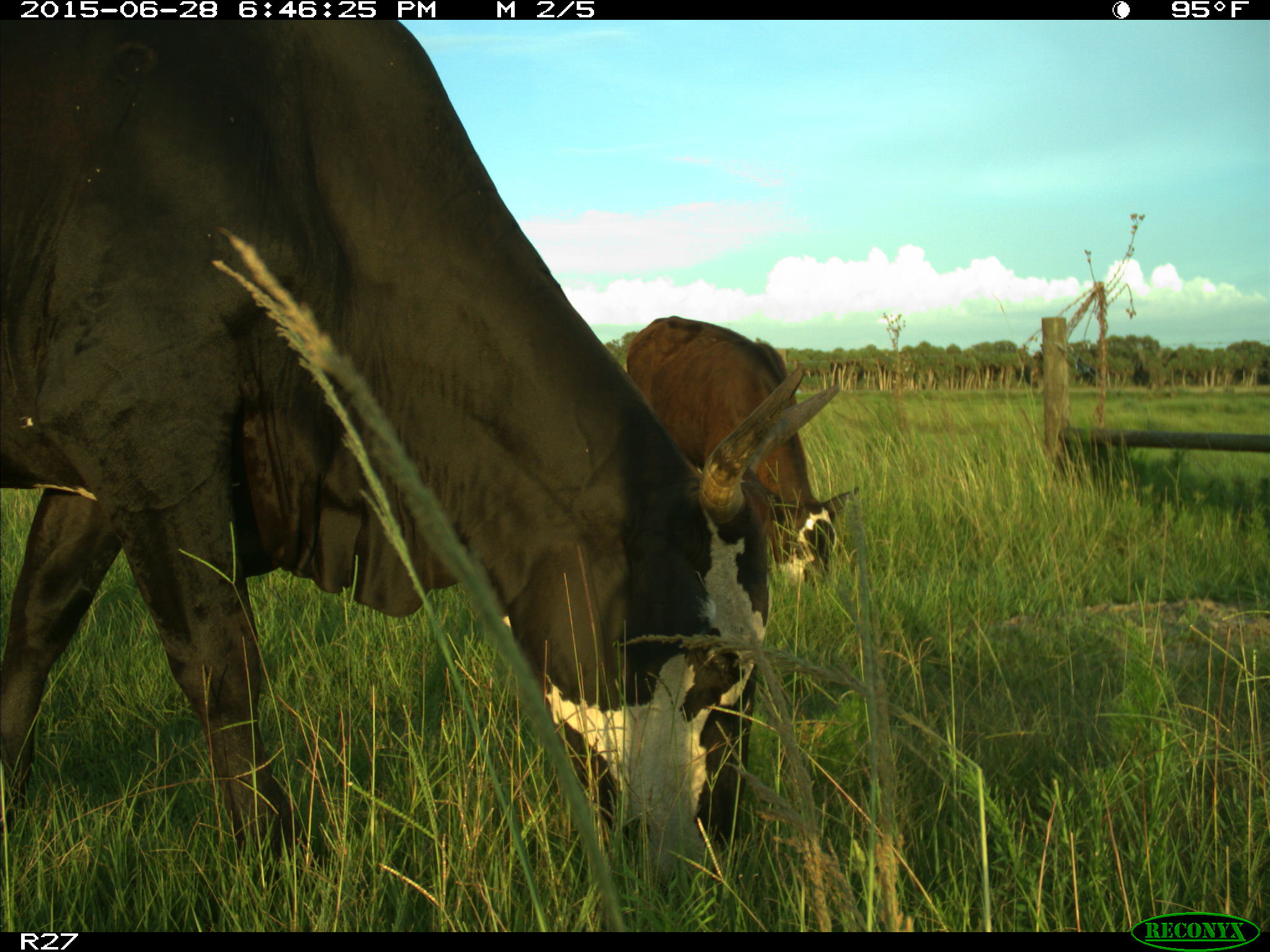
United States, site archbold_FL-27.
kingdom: Animalia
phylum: Chordata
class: Mammalia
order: Artiodactyla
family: Bovidae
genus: Bos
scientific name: Bos taurus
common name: domestic cow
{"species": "Bos taurus (domestic cow)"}